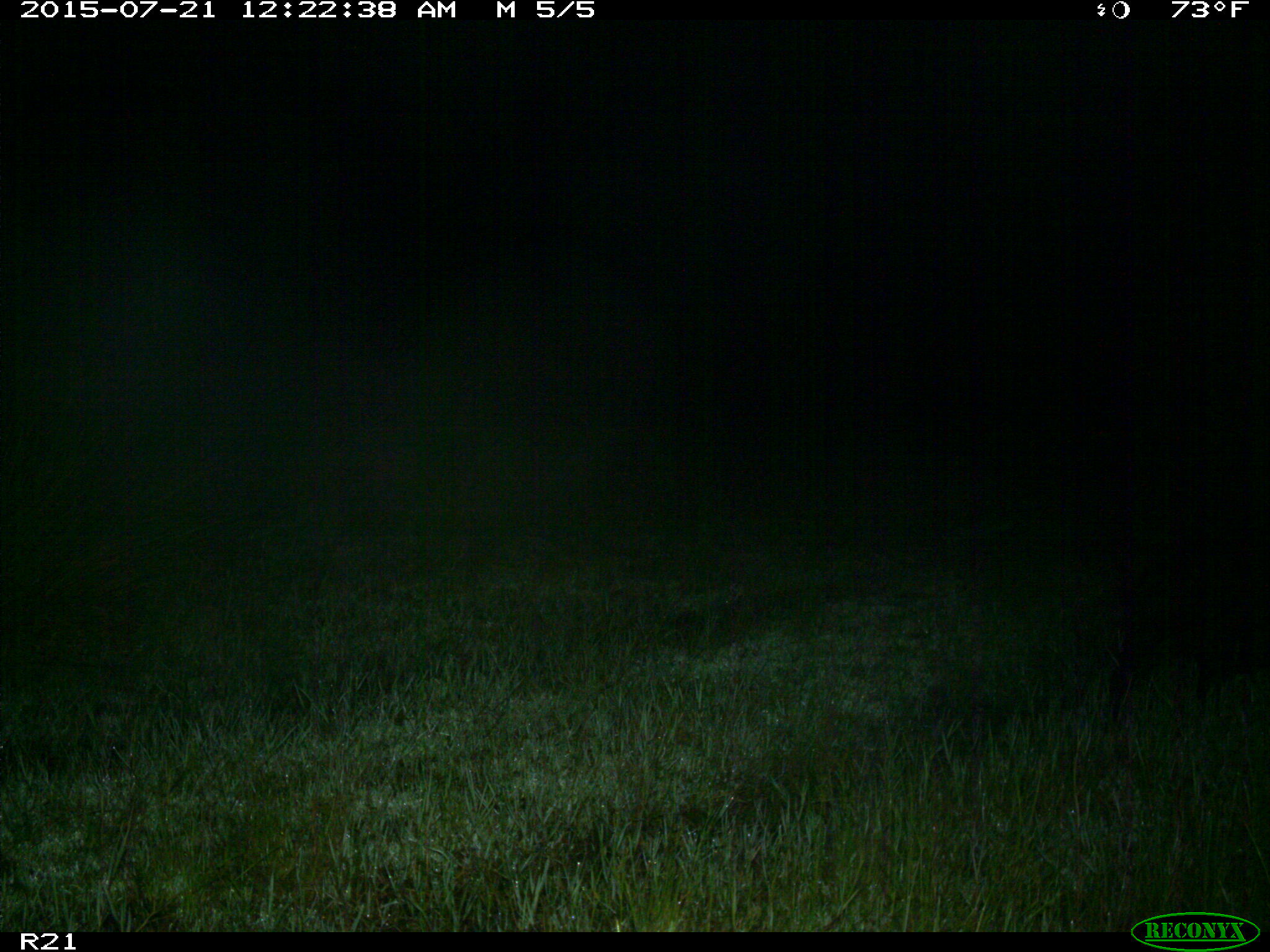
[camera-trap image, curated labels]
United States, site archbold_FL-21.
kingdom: Animalia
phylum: Chordata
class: Mammalia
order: Artiodactyla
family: Suidae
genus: Sus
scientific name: Sus scrofa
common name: wild boar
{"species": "Sus scrofa (wild boar)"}